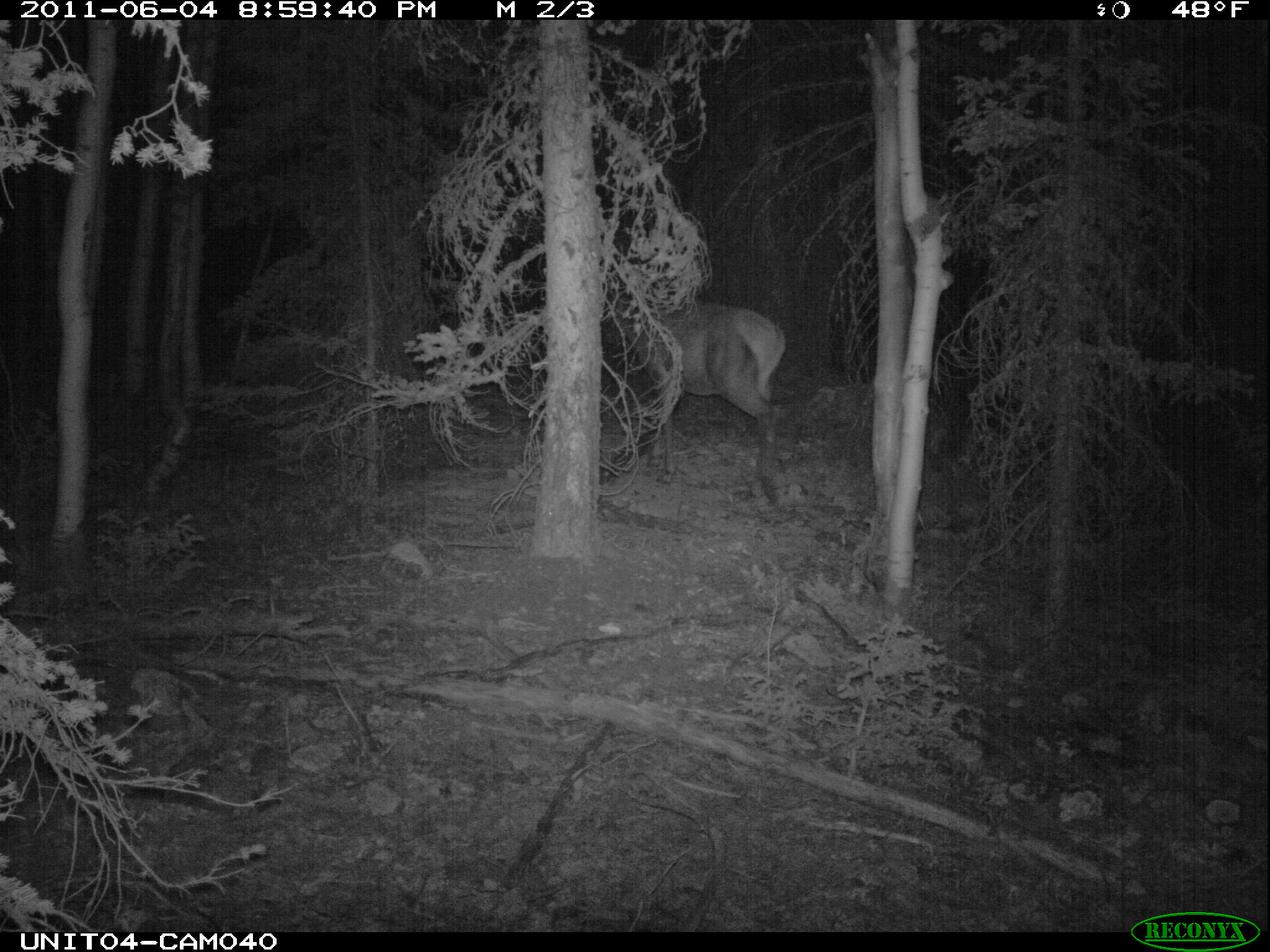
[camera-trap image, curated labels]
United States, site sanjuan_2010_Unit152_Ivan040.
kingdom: Animalia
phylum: Chordata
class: Mammalia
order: Artiodactyla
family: Cervidae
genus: Cervus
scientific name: Cervus elaphus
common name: red deer